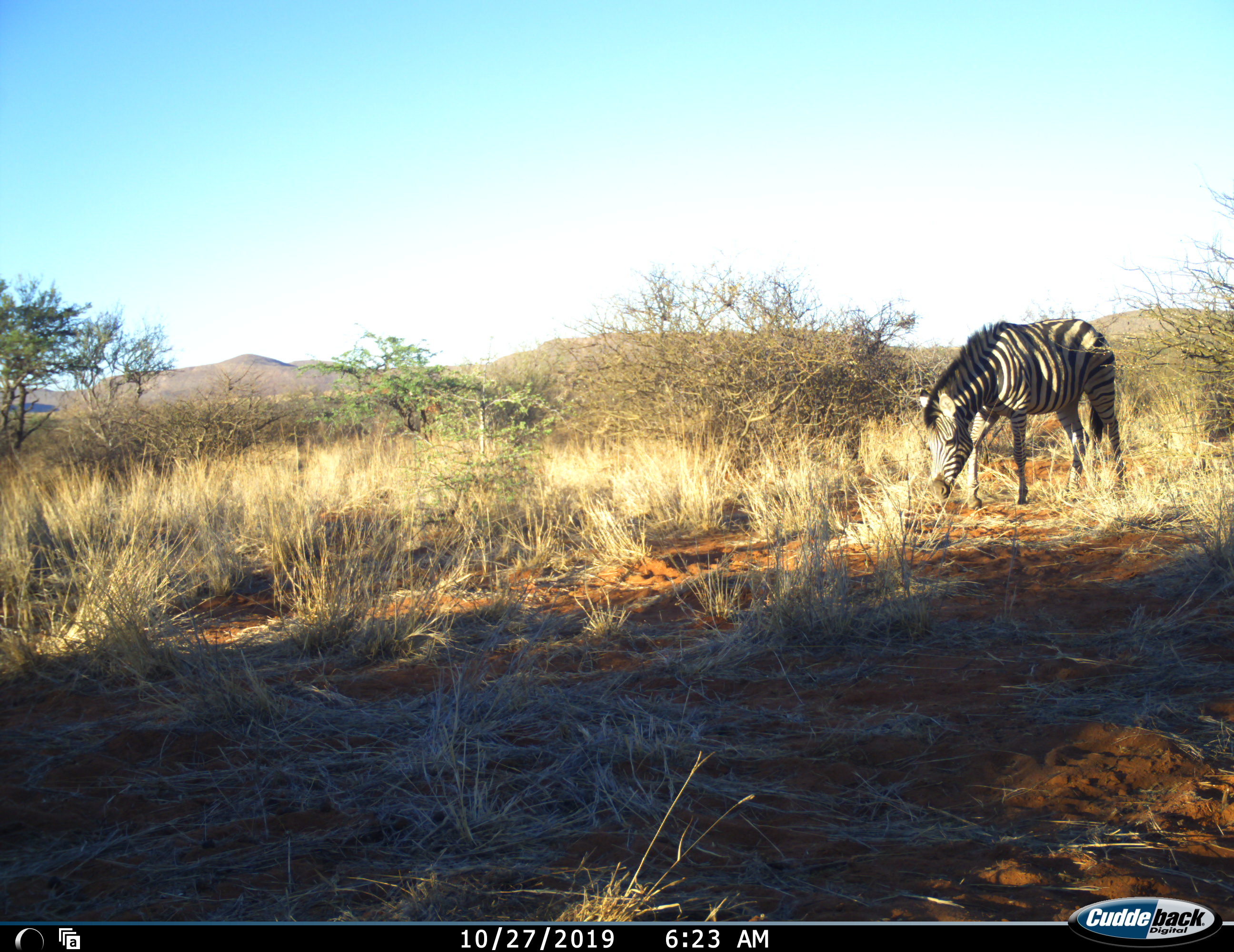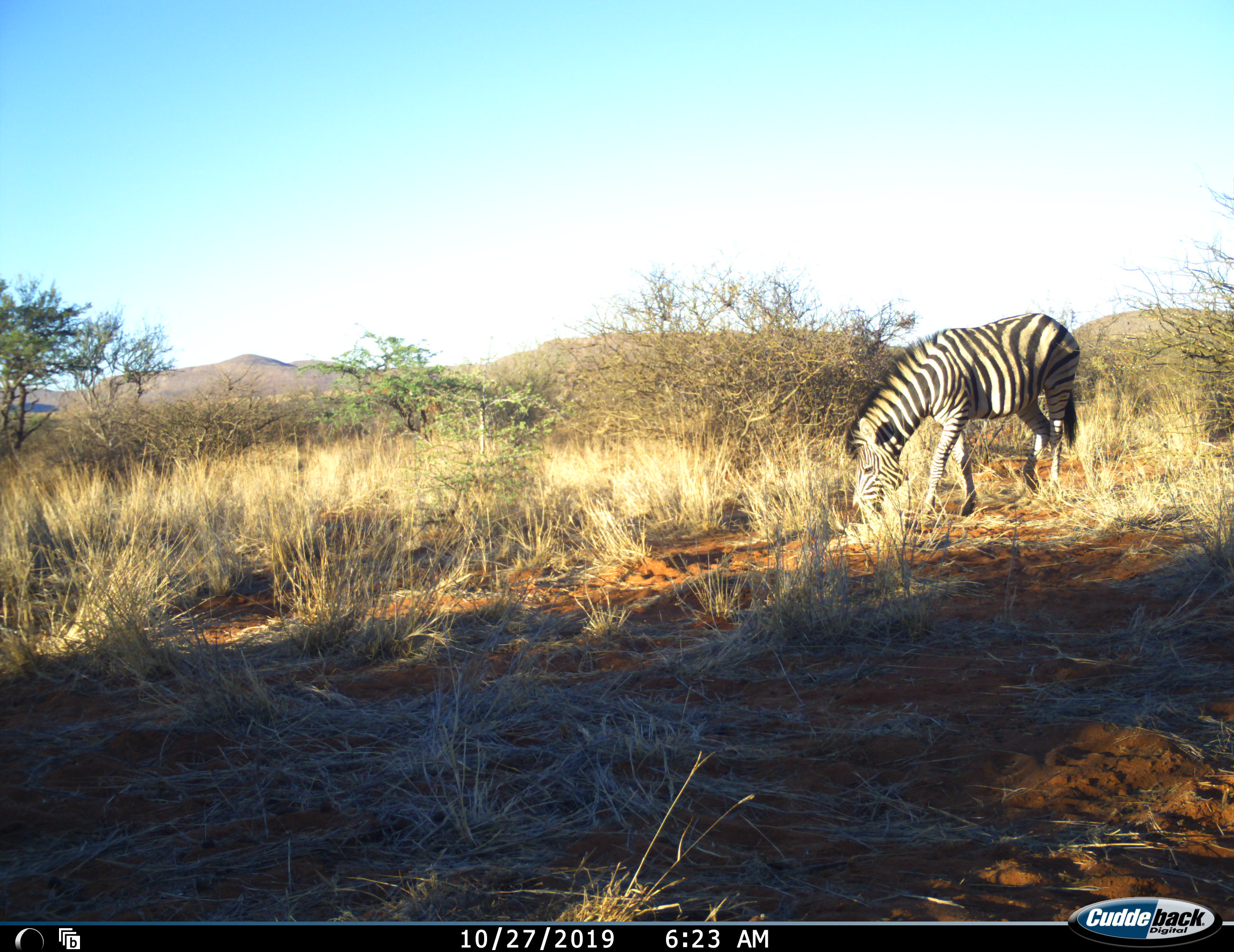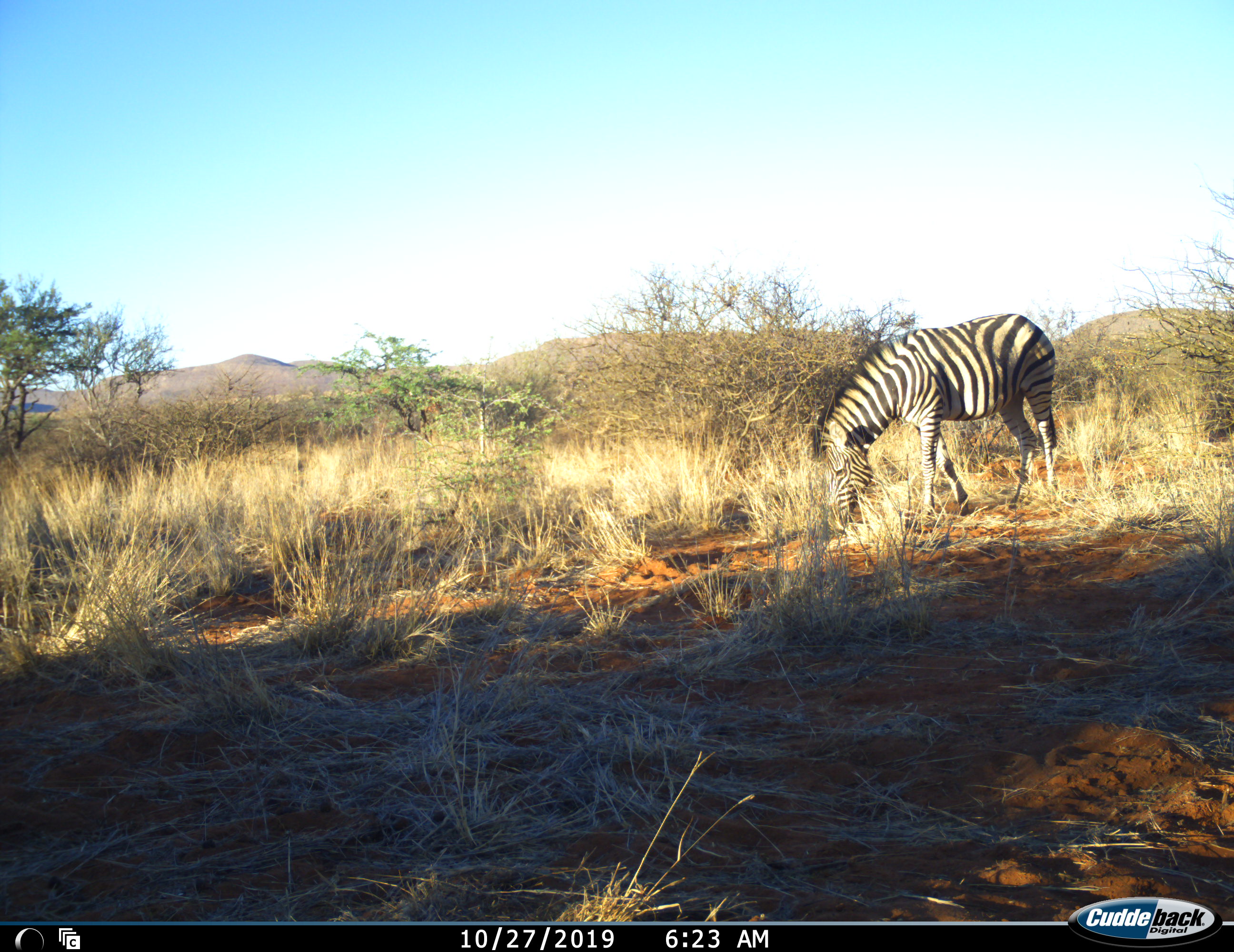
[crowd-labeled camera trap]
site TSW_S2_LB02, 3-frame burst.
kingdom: Animalia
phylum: Chordata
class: Mammalia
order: Perissodactyla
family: Equidae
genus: Equus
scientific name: Equus quagga burchellii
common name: burchell's zebra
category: zebraburchells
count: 1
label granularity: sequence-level